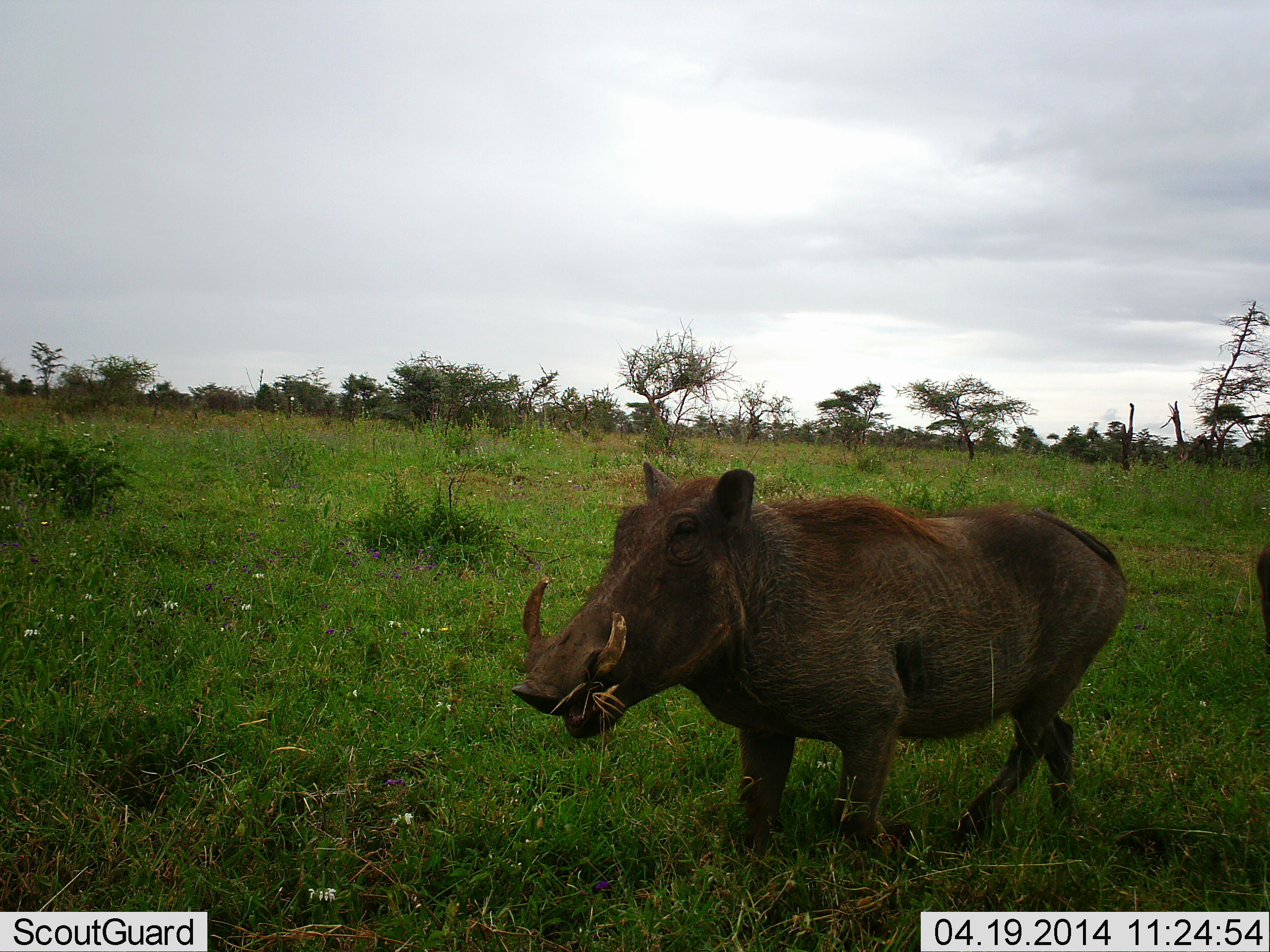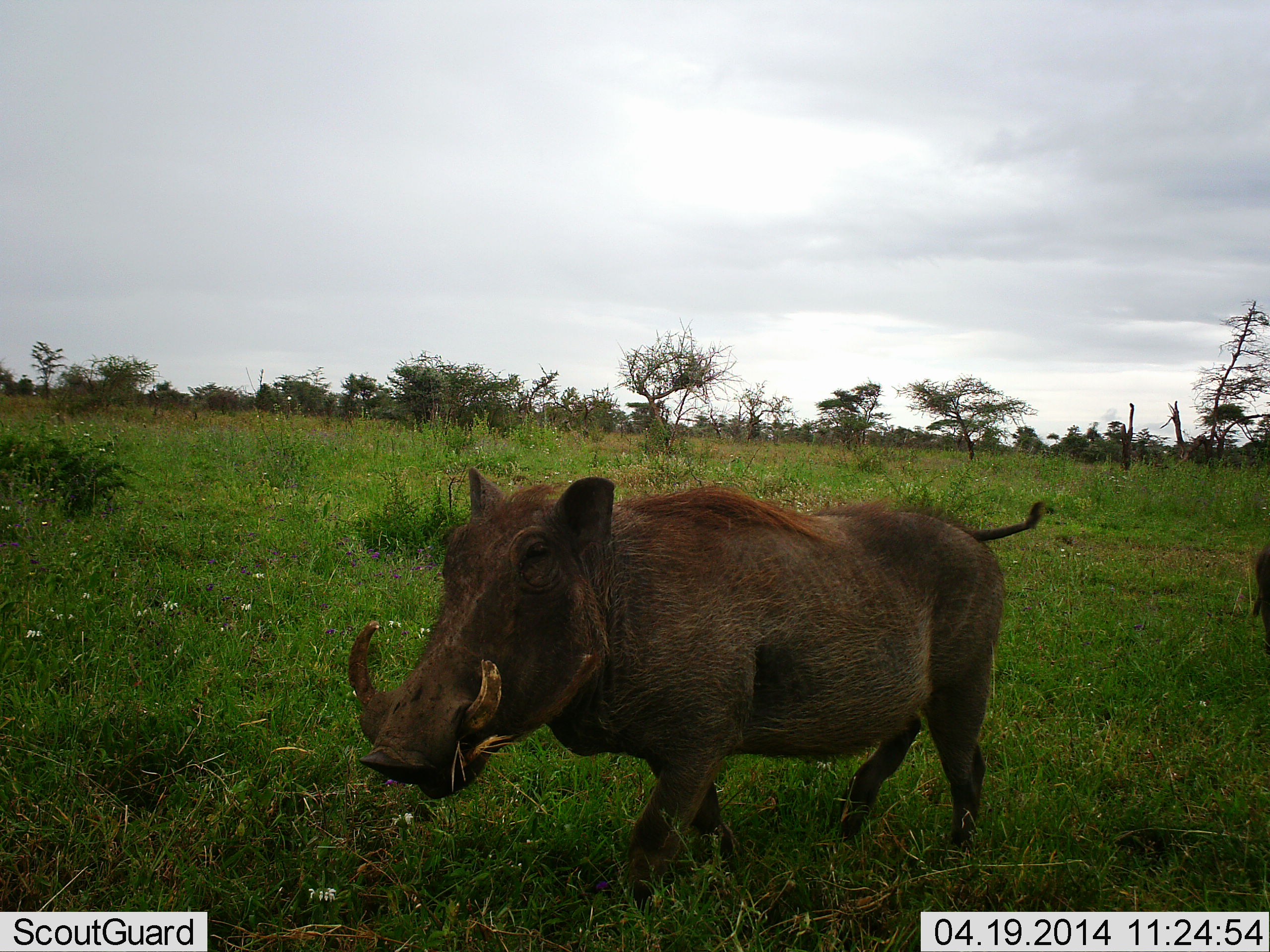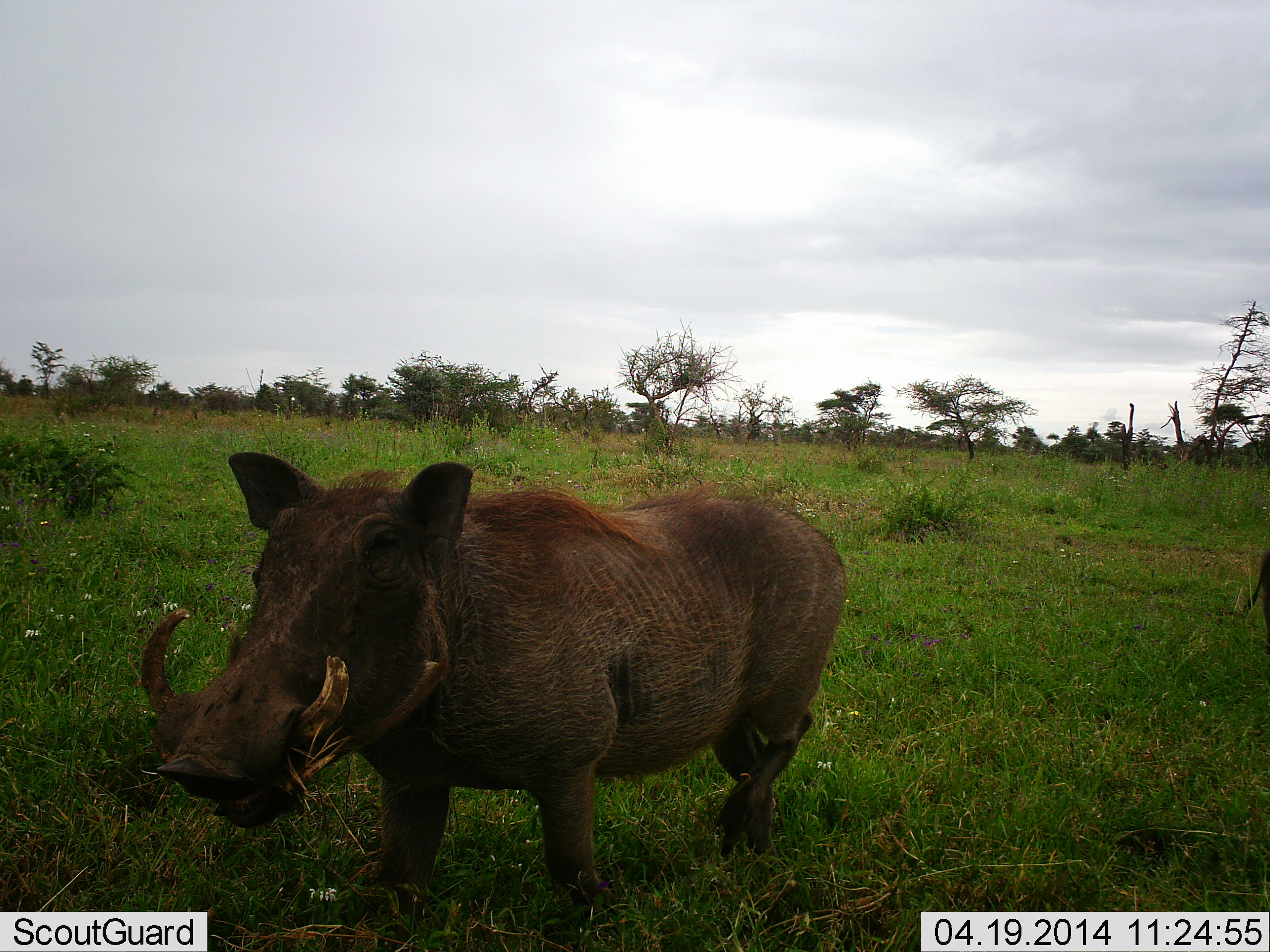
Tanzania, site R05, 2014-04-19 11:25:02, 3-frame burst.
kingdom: Animalia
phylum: Chordata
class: Mammalia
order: Artiodactyla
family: Suidae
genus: Phacochoerus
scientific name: Phacochoerus africanus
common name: warthog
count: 2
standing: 20%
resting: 0%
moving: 90%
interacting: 0%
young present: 0%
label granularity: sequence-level